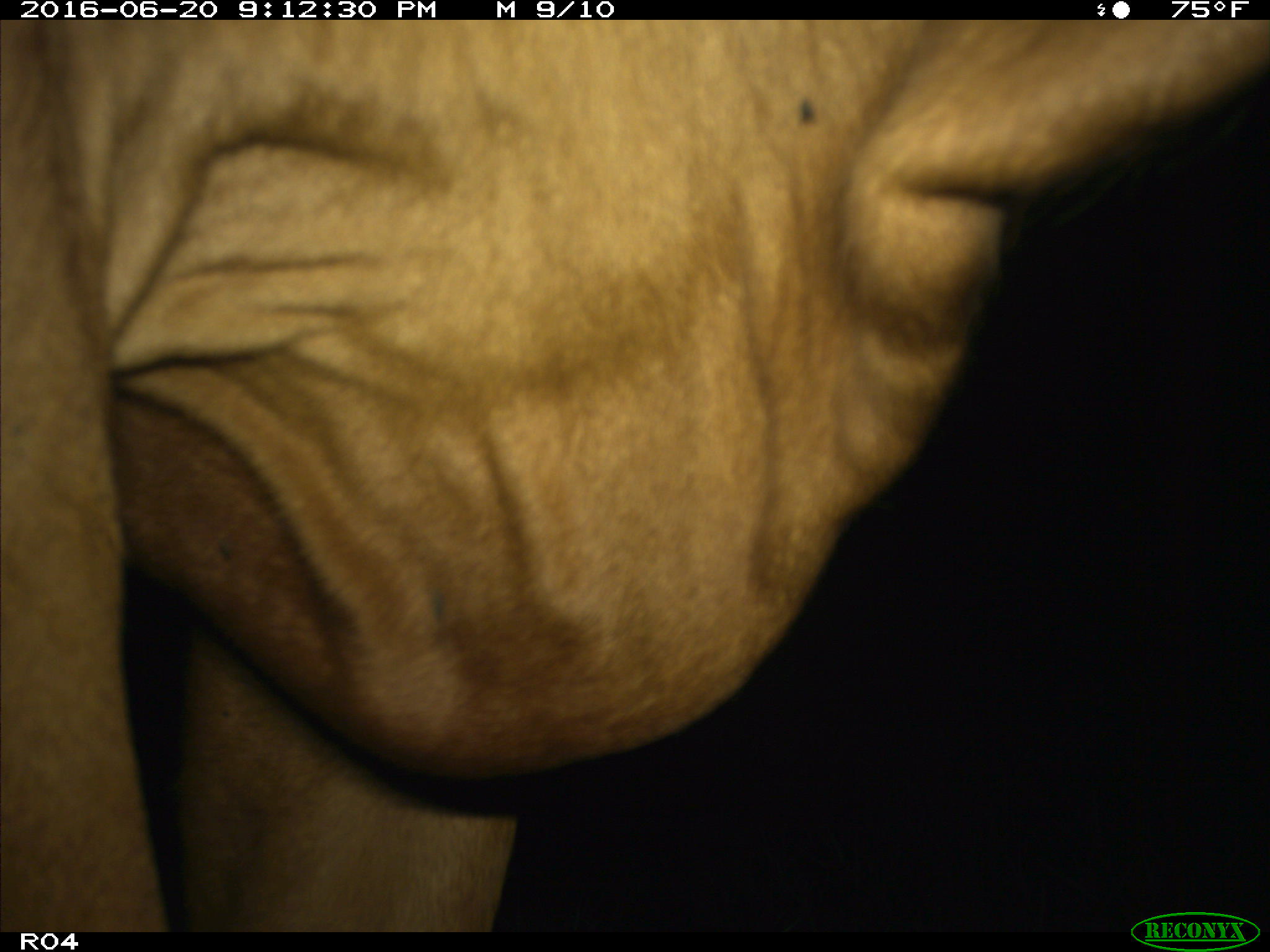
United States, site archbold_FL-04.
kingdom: Animalia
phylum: Chordata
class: Mammalia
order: Artiodactyla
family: Bovidae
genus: Bos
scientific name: Bos taurus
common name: domestic cow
Bos taurus (domestic cow).